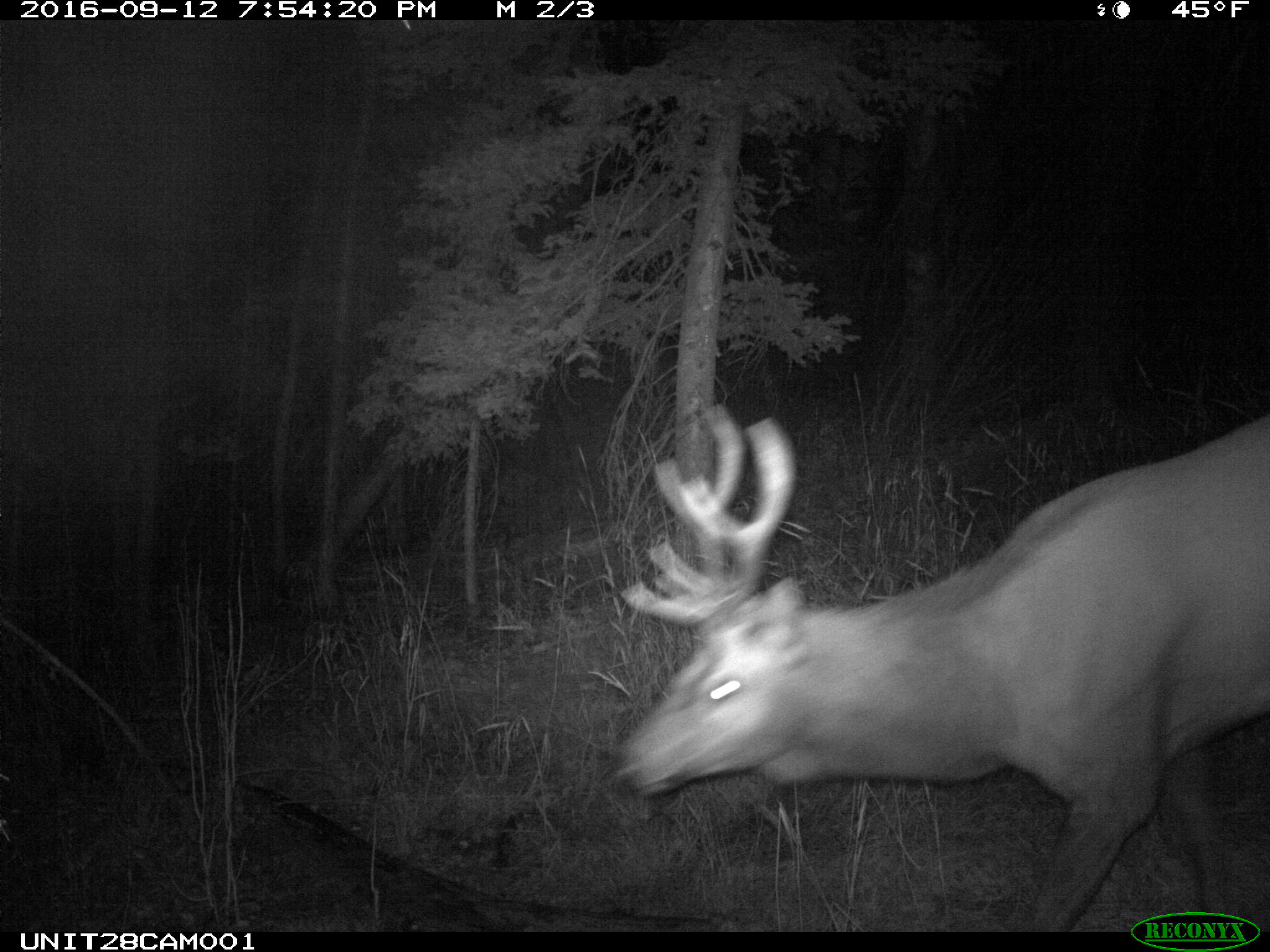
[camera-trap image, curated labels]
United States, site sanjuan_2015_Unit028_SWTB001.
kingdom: Animalia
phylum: Chordata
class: Mammalia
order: Artiodactyla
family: Cervidae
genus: Cervus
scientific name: Cervus elaphus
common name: red deer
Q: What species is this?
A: Cervus elaphus (red deer).